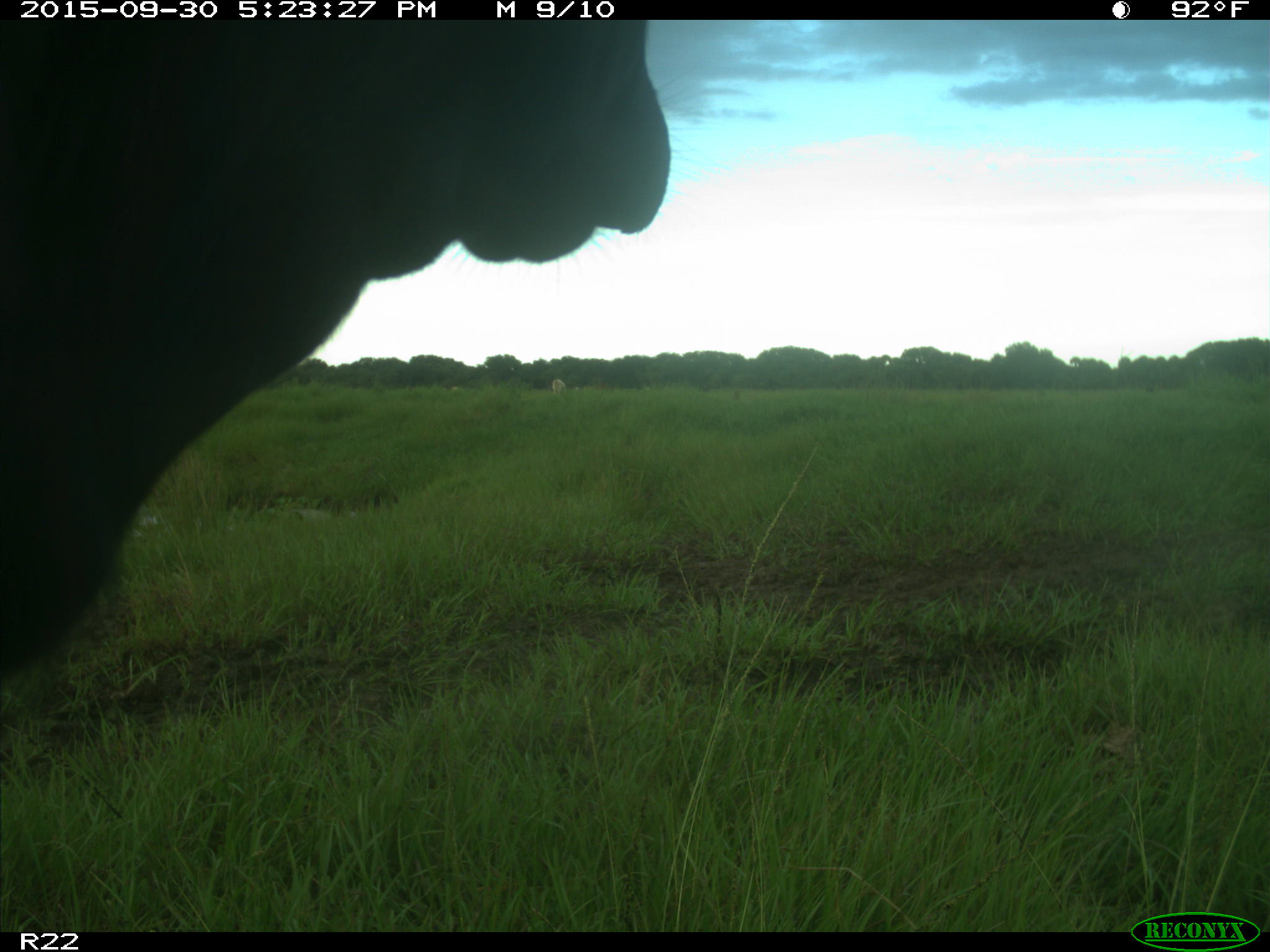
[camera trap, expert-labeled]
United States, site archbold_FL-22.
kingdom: Animalia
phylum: Chordata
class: Mammalia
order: Artiodactyla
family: Bovidae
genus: Bos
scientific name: Bos taurus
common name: domestic cow